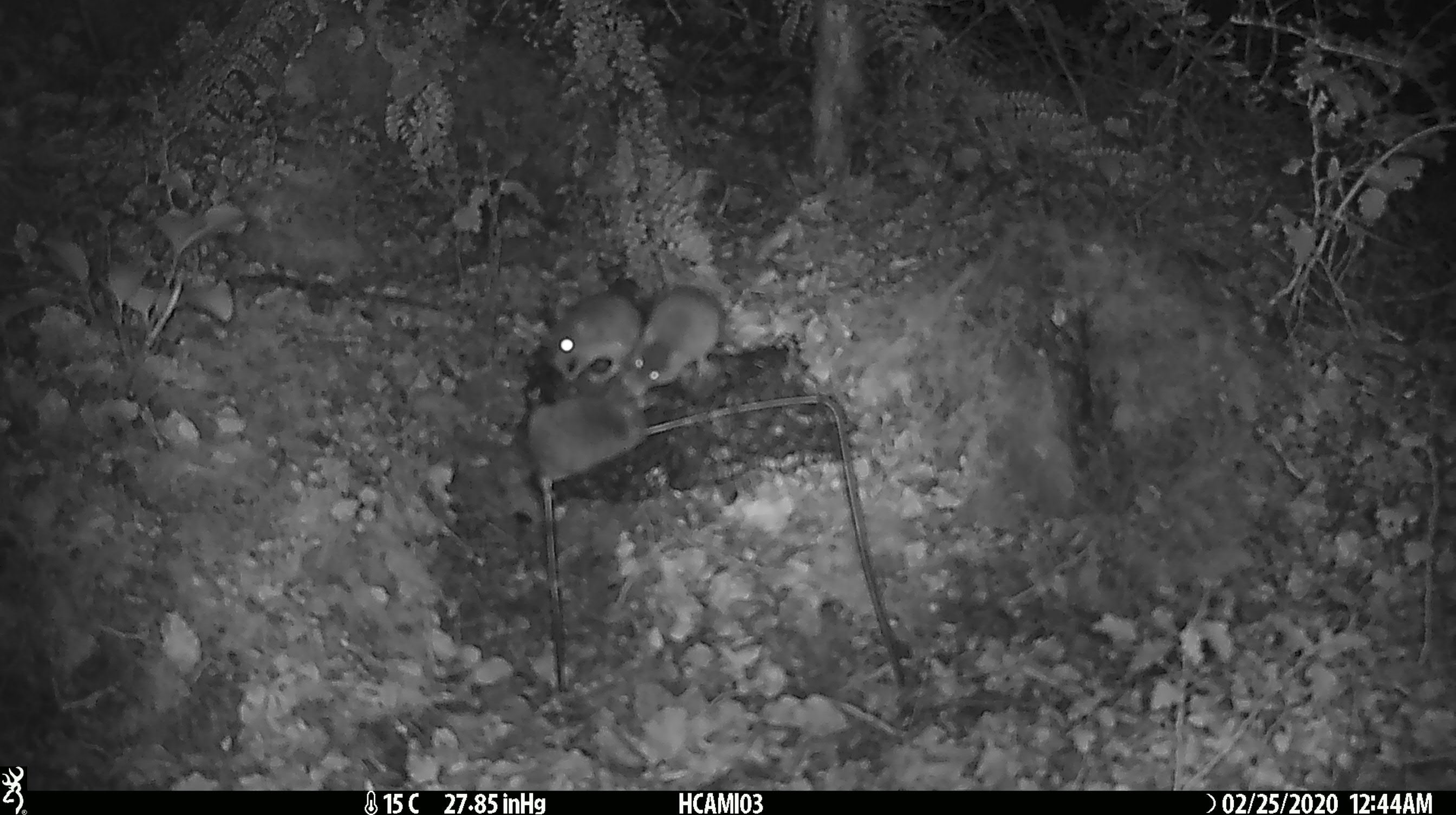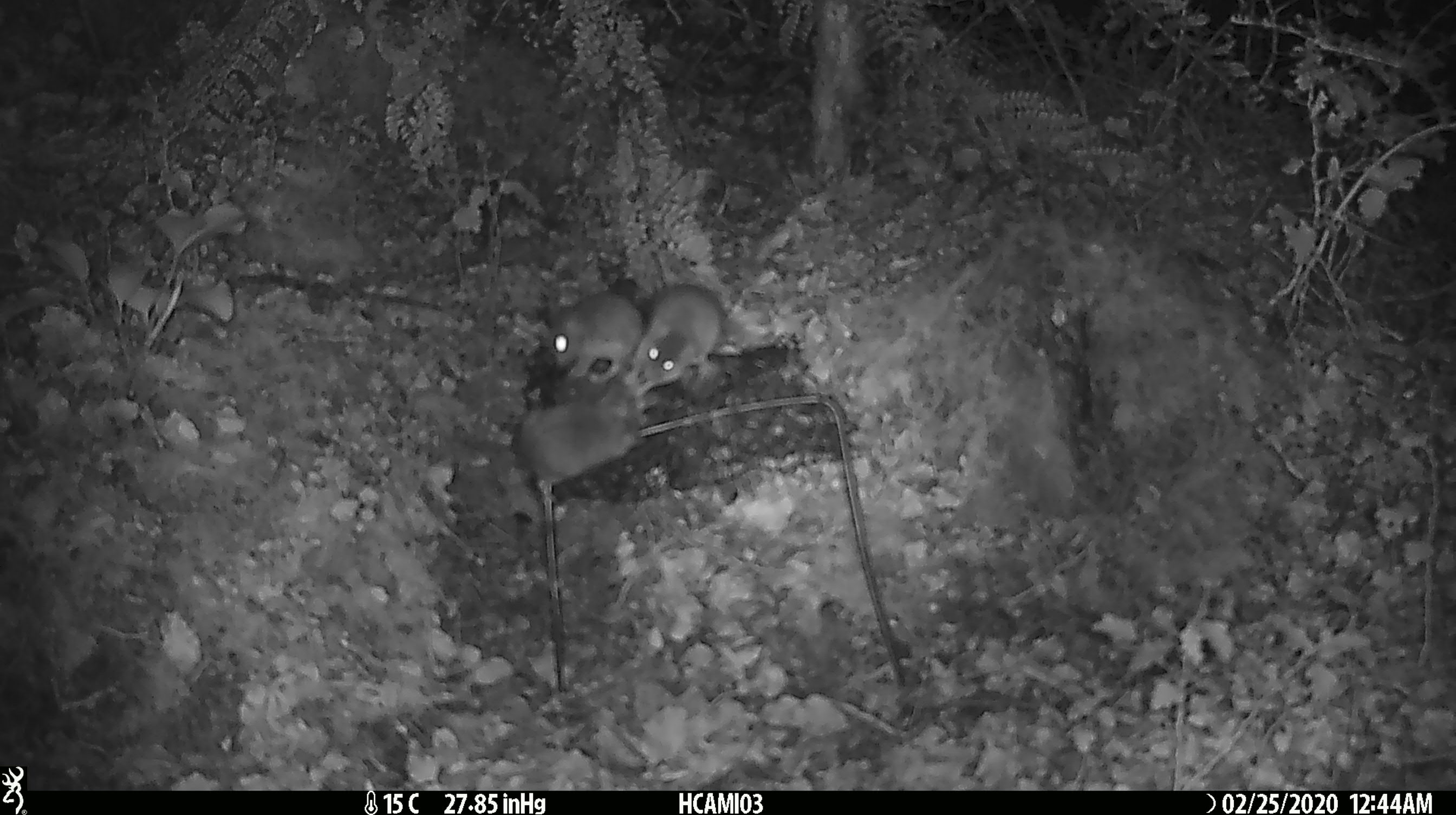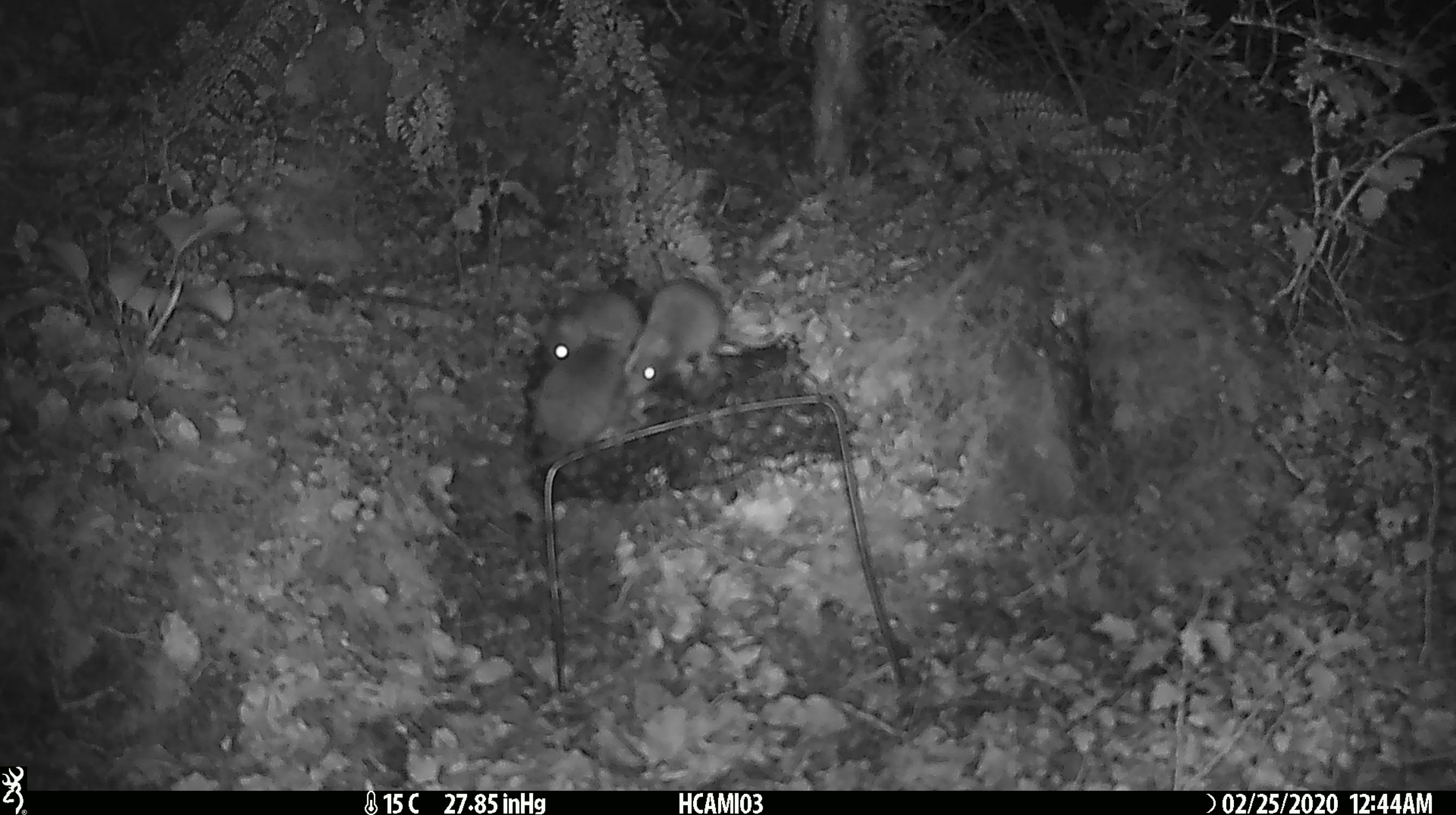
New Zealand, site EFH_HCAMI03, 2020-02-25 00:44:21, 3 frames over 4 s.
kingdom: Animalia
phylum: Chordata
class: Mammalia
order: Rodentia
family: Muridae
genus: Mus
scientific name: Mus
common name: mouse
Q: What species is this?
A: Mouse (Mus).